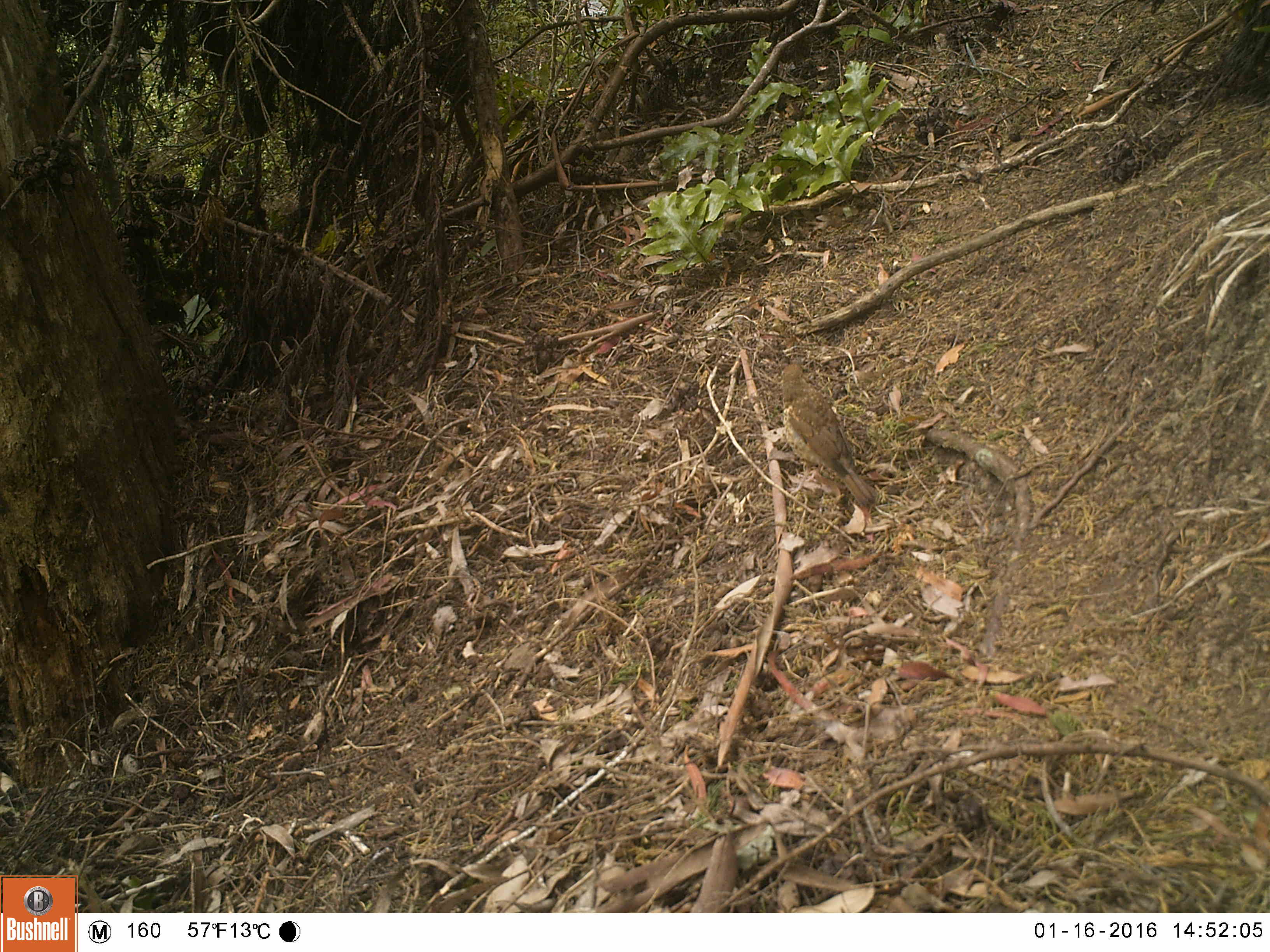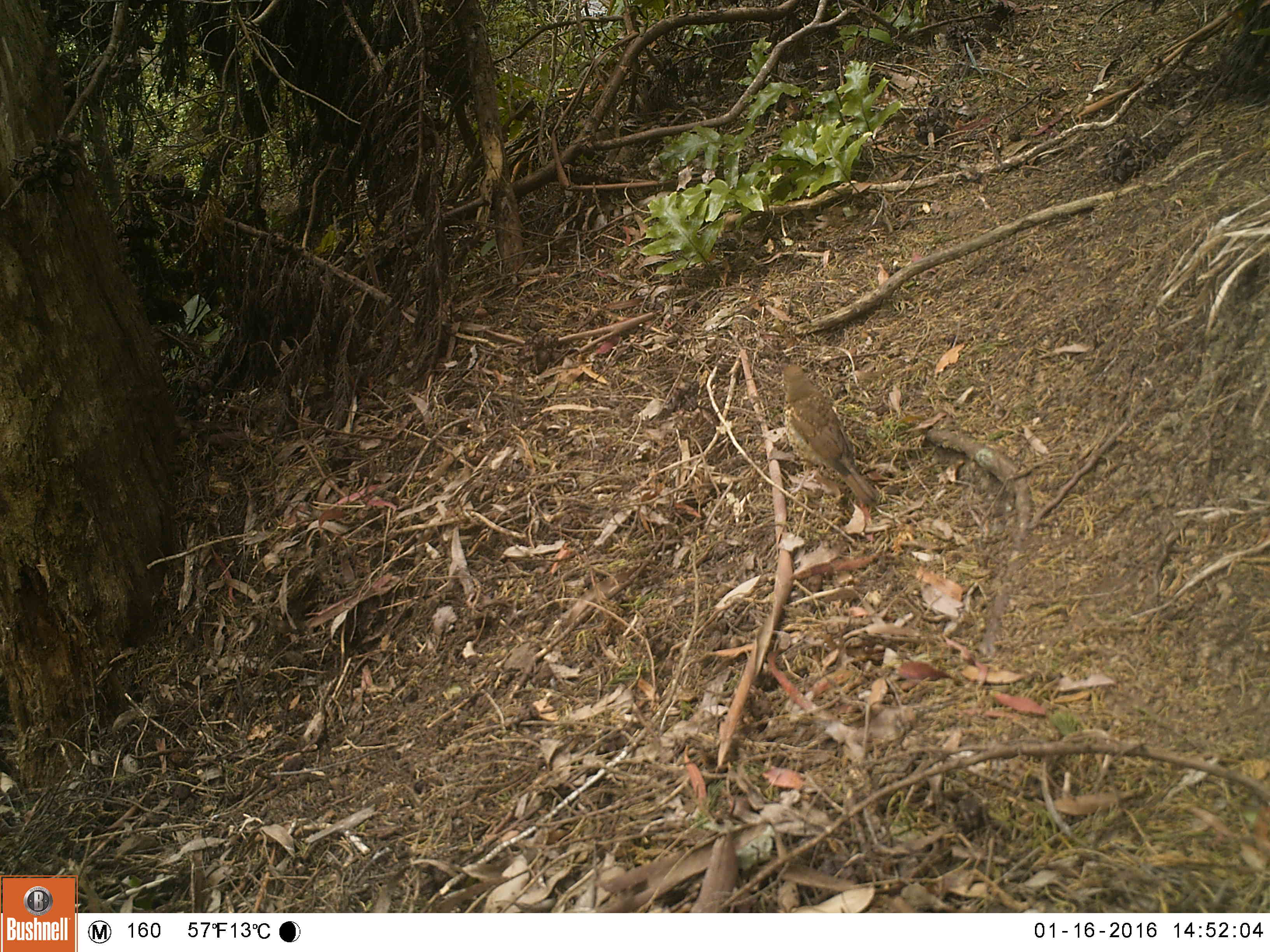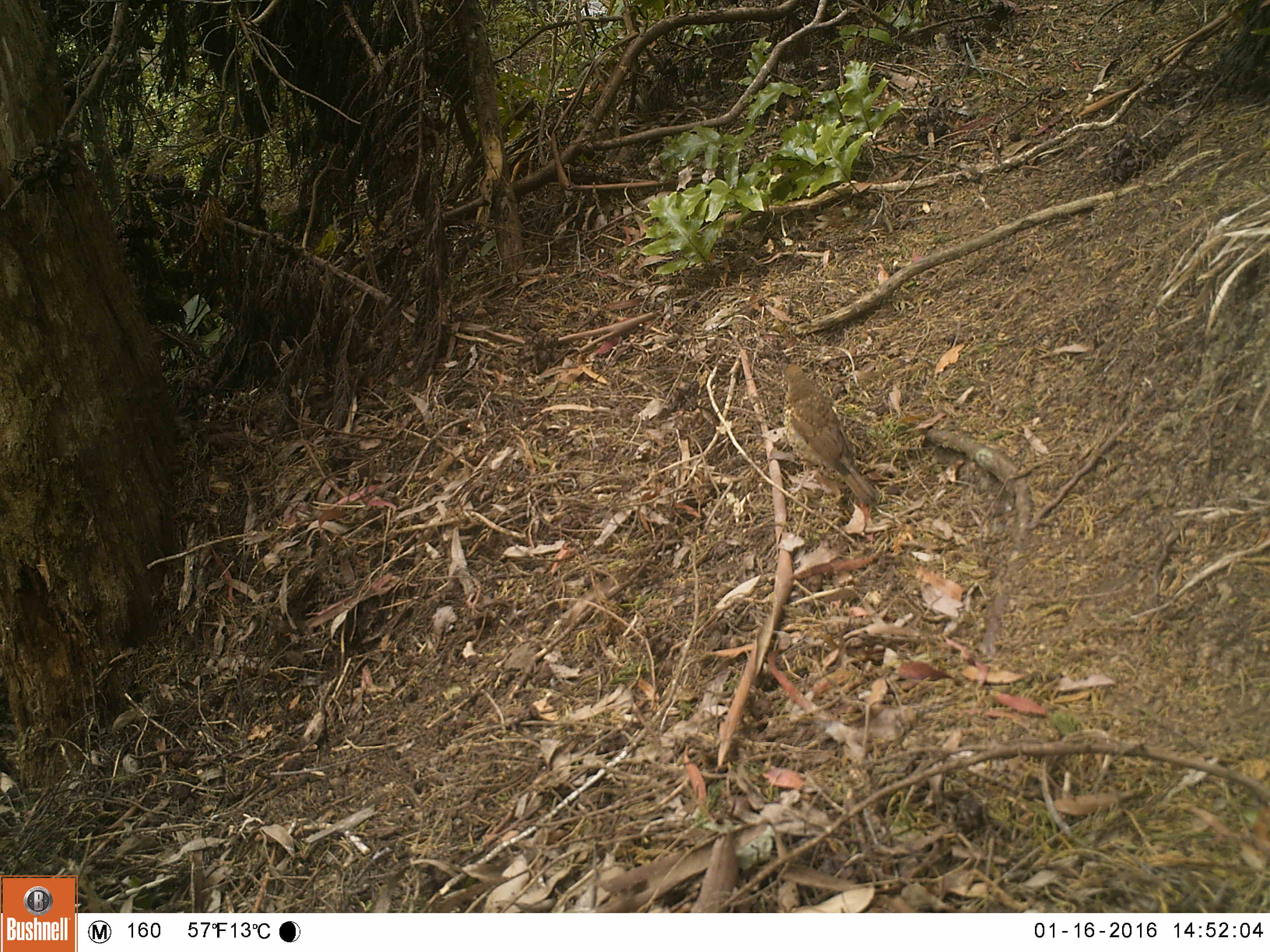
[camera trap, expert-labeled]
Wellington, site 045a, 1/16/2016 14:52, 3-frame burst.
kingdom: Animalia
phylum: Chordata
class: Aves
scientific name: Aves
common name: bird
Bird (Aves).